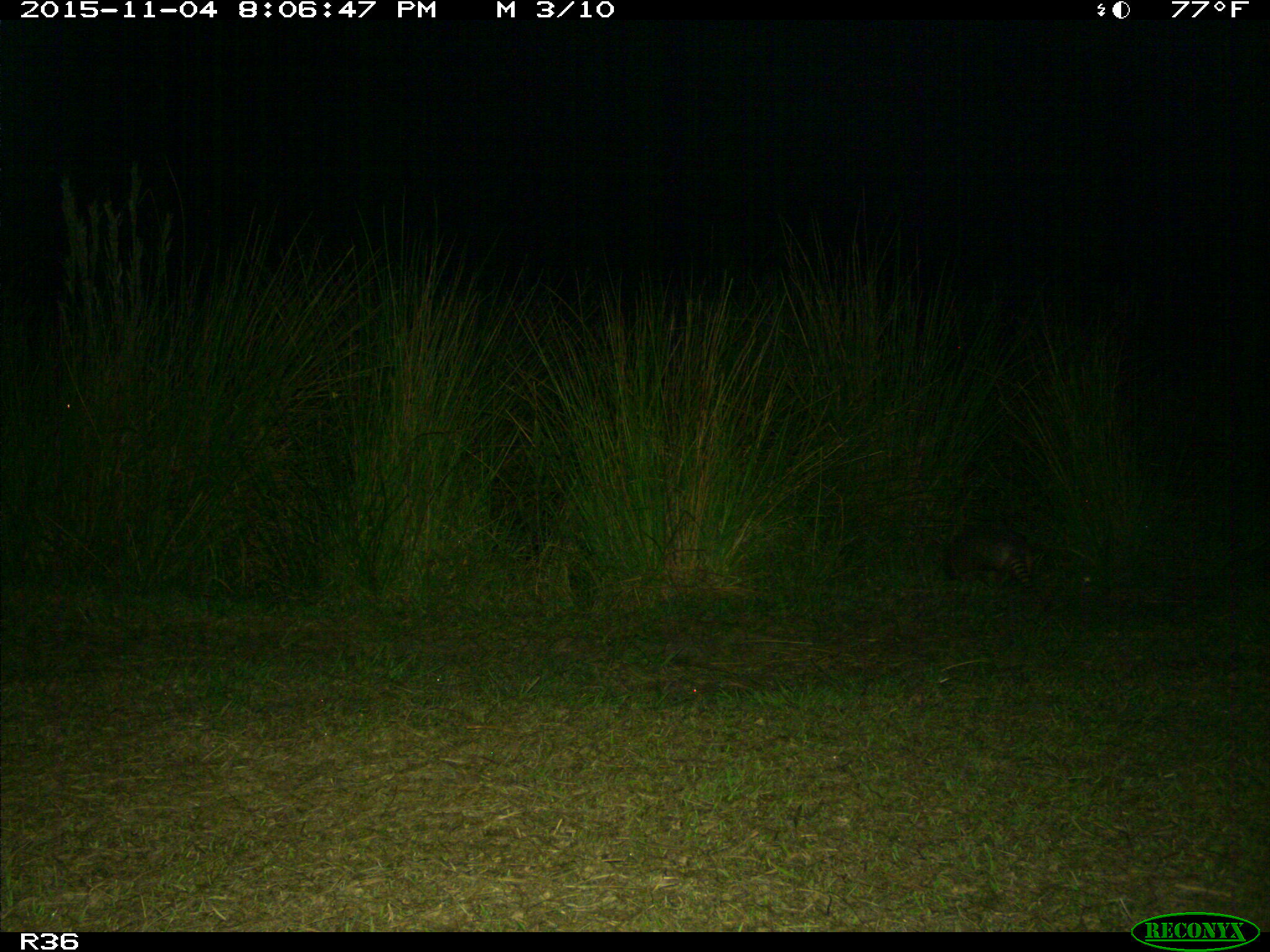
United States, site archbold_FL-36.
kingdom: Animalia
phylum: Chordata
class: Mammalia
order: Cingulata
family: Dasypodidae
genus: Dasypus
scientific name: Dasypus novemcinctus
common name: nine-banded armadillo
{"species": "Dasypus novemcinctus (nine-banded armadillo)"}